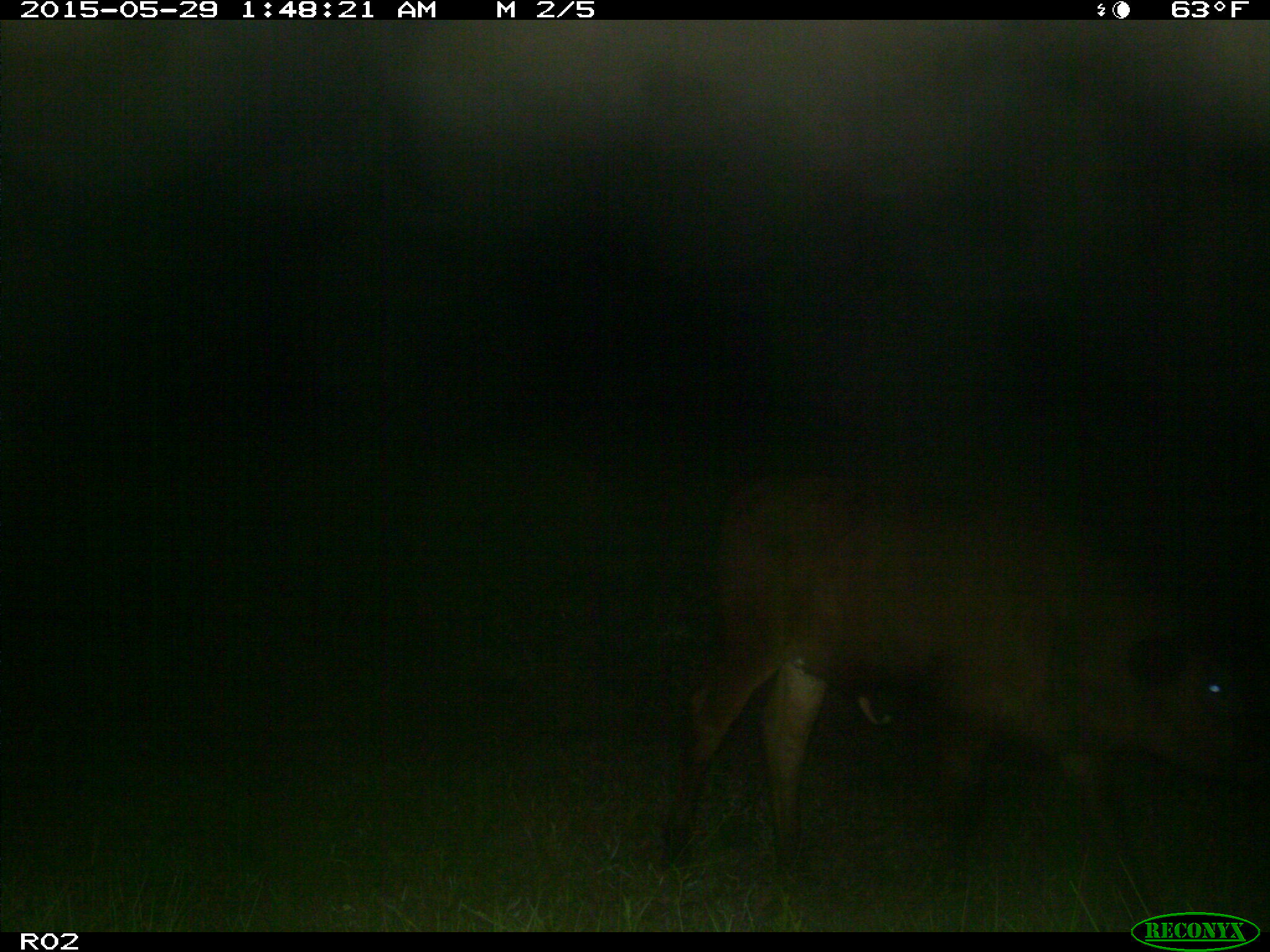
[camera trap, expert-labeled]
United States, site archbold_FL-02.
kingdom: Animalia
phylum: Chordata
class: Mammalia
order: Artiodactyla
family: Bovidae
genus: Bos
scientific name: Bos taurus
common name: domestic cow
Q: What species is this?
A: Bos taurus (domestic cow).